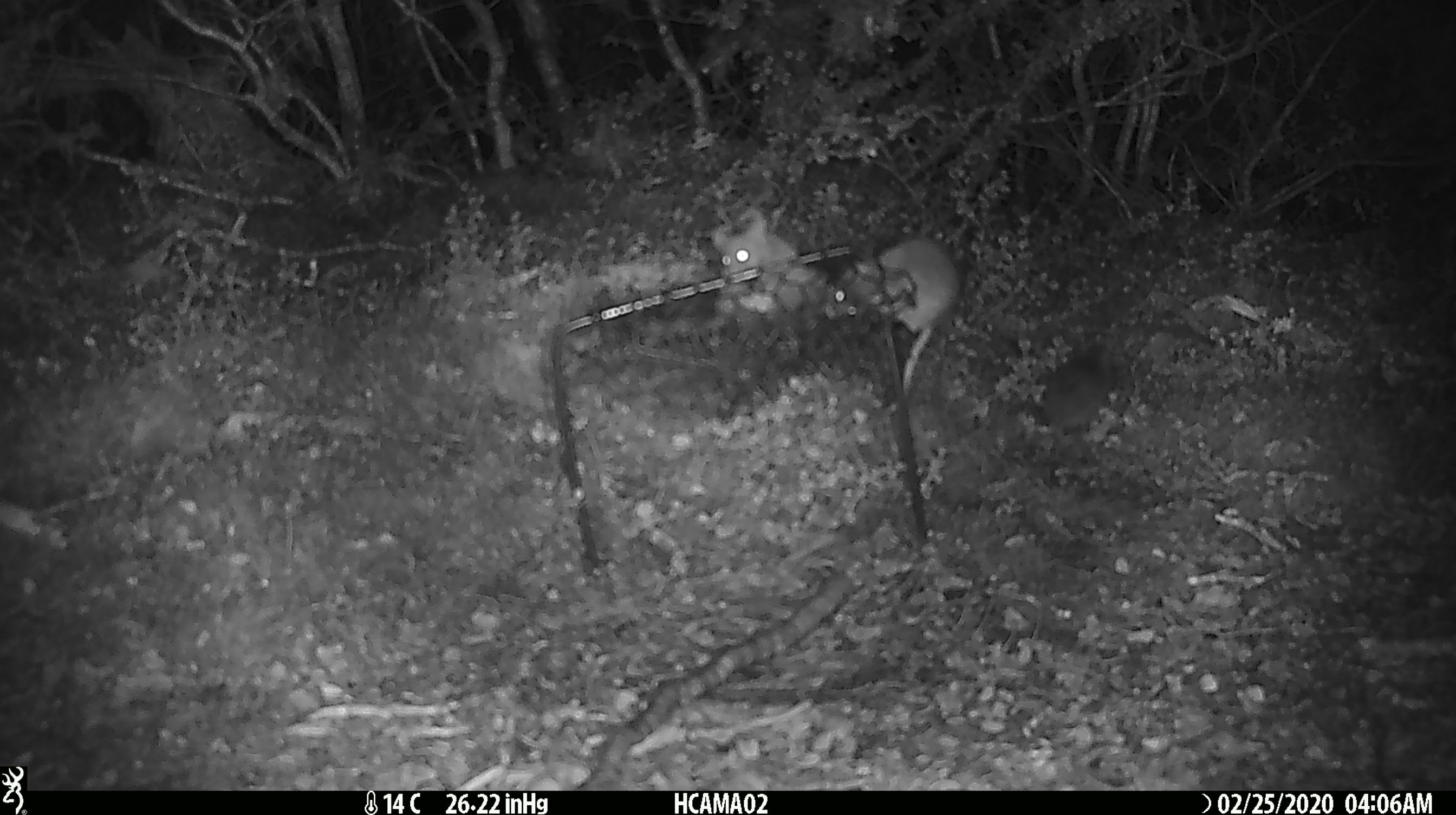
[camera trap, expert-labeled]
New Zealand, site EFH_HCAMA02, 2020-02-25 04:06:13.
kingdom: Animalia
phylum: Chordata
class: Mammalia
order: Rodentia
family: Muridae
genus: Mus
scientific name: Mus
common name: mouse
Mouse (Mus).